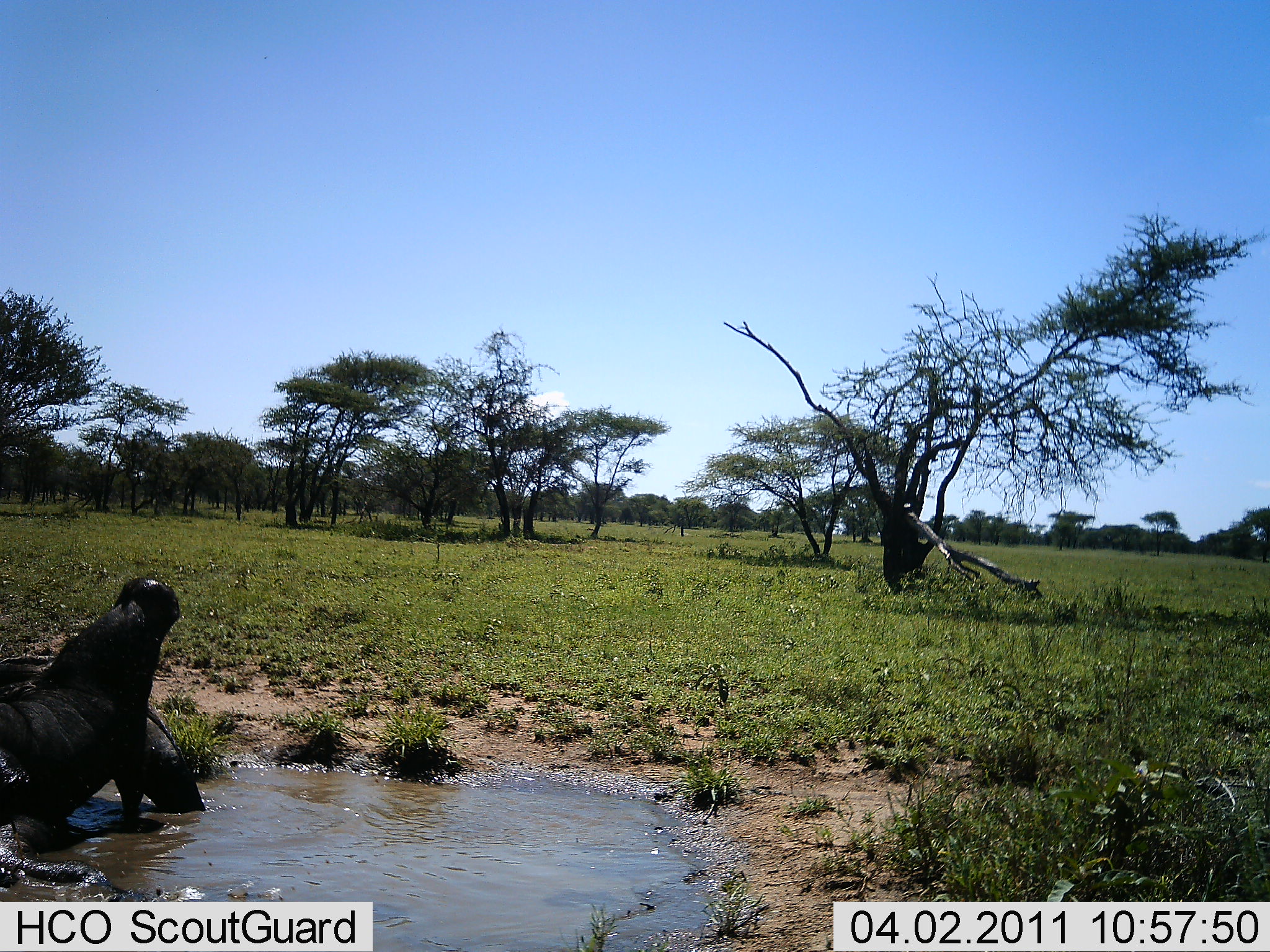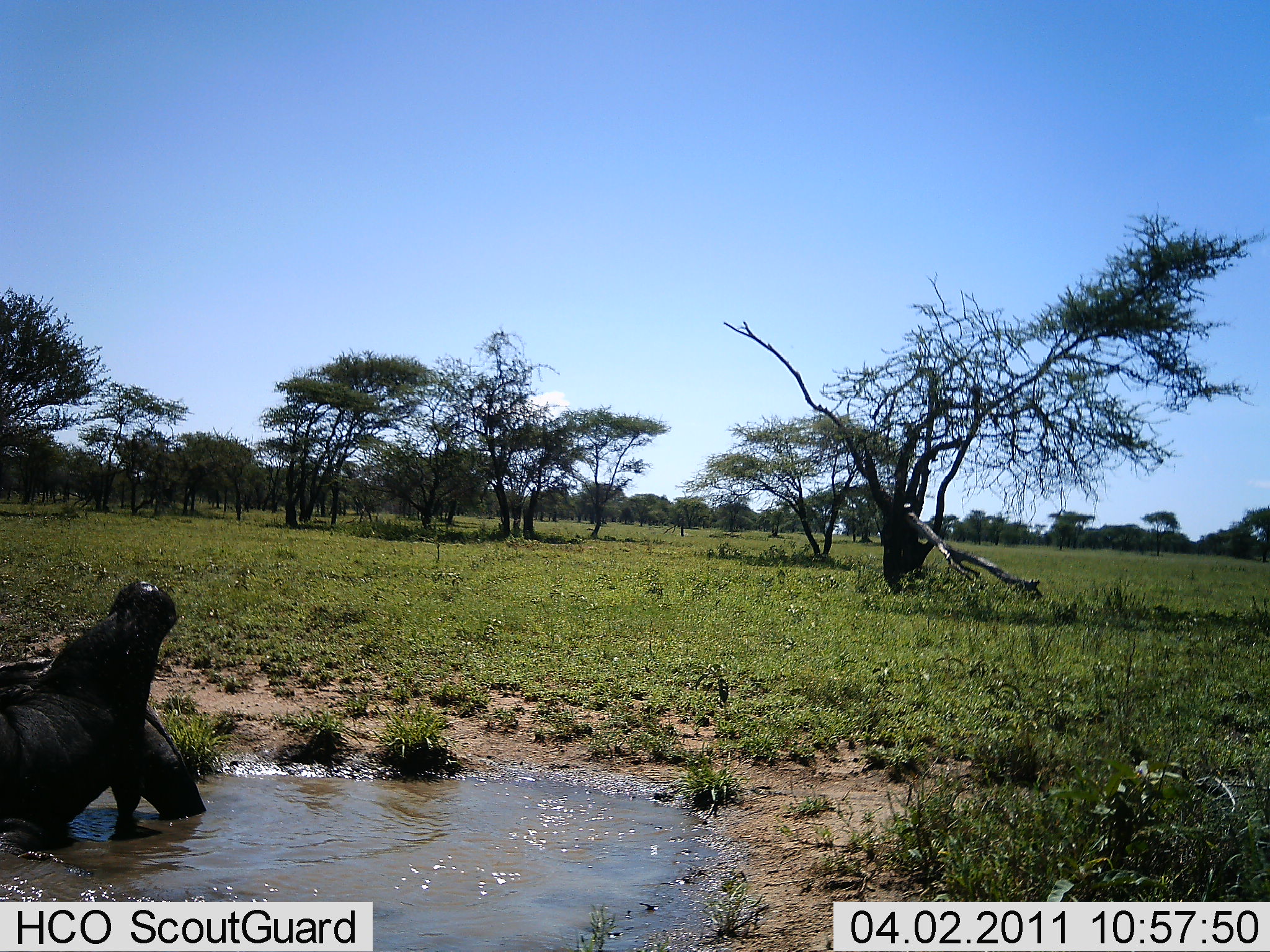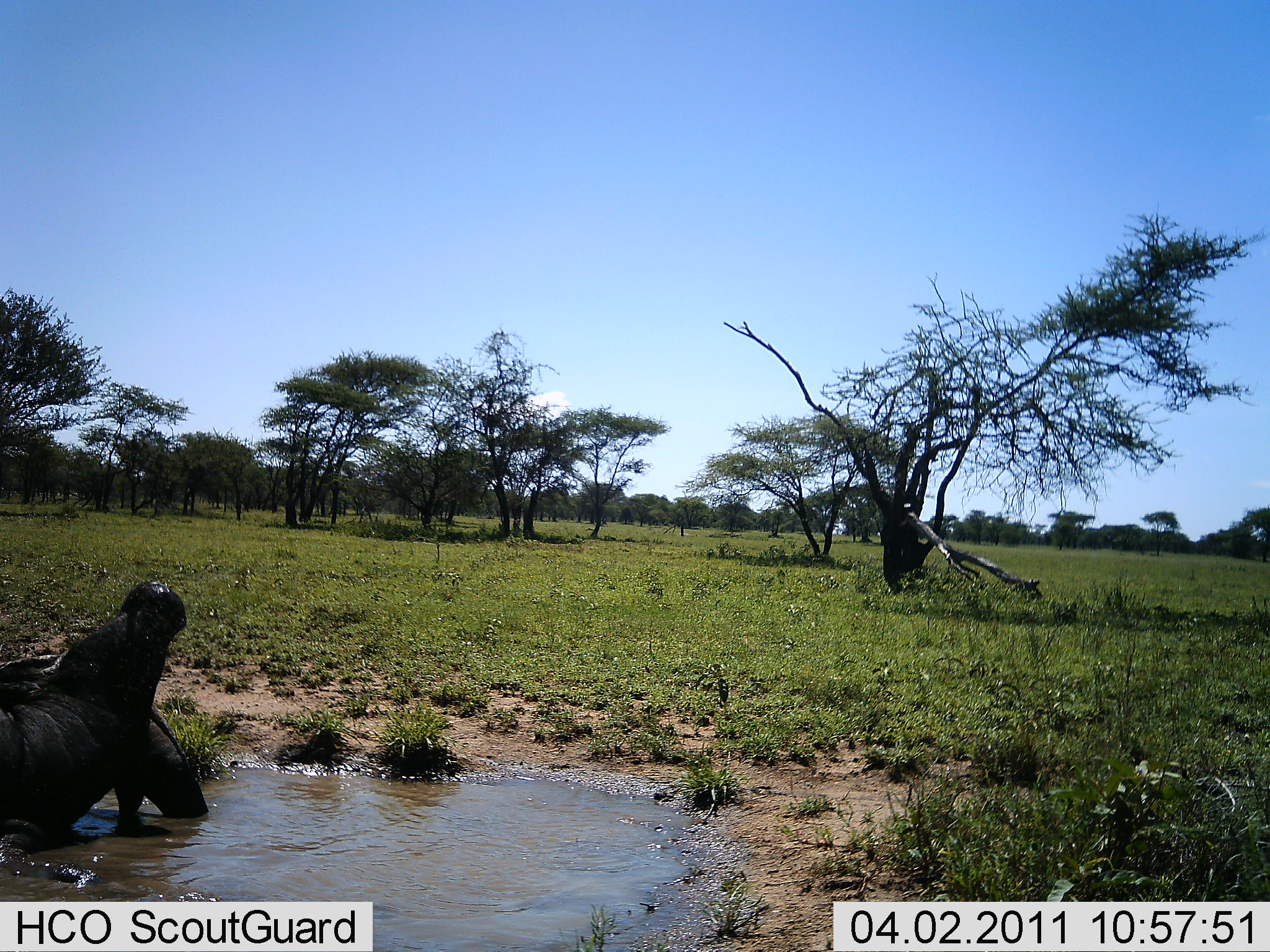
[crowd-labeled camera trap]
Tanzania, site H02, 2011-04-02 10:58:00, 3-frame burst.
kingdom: Animalia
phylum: Chordata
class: Mammalia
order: Artiodactyla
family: Hippopotamidae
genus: Hippopotamus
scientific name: Hippopotamus amphibius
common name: hippopotamus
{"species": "hippopotamus (Hippopotamus amphibius)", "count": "1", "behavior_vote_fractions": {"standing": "11%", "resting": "33%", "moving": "22%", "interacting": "22%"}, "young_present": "0%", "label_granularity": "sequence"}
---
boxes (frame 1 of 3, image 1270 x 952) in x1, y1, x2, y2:
animal: 0, 576, 207, 900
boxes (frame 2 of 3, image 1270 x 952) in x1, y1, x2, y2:
animal: 0, 577, 205, 903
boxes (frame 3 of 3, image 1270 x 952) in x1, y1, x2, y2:
animal: 0, 580, 209, 900